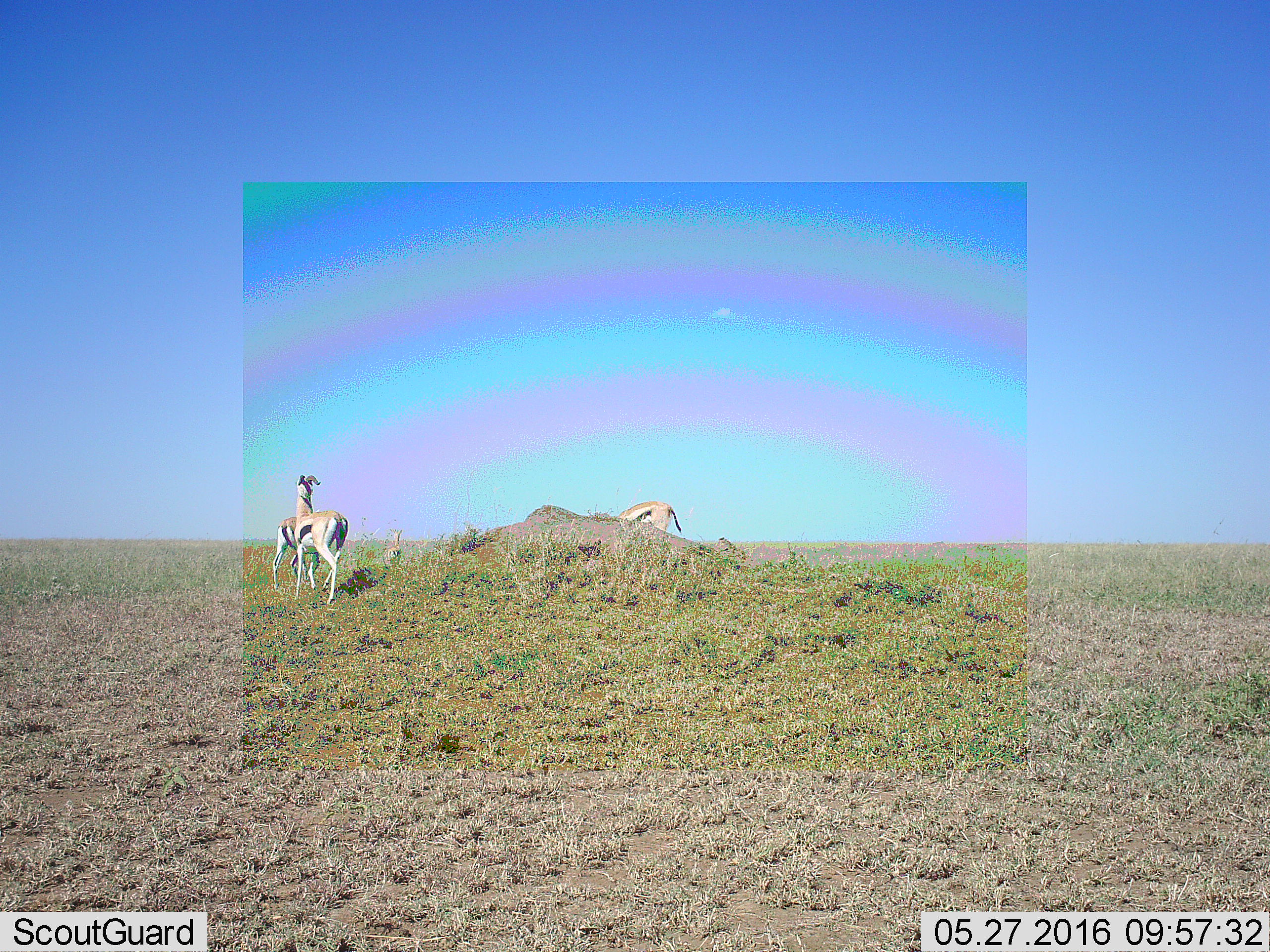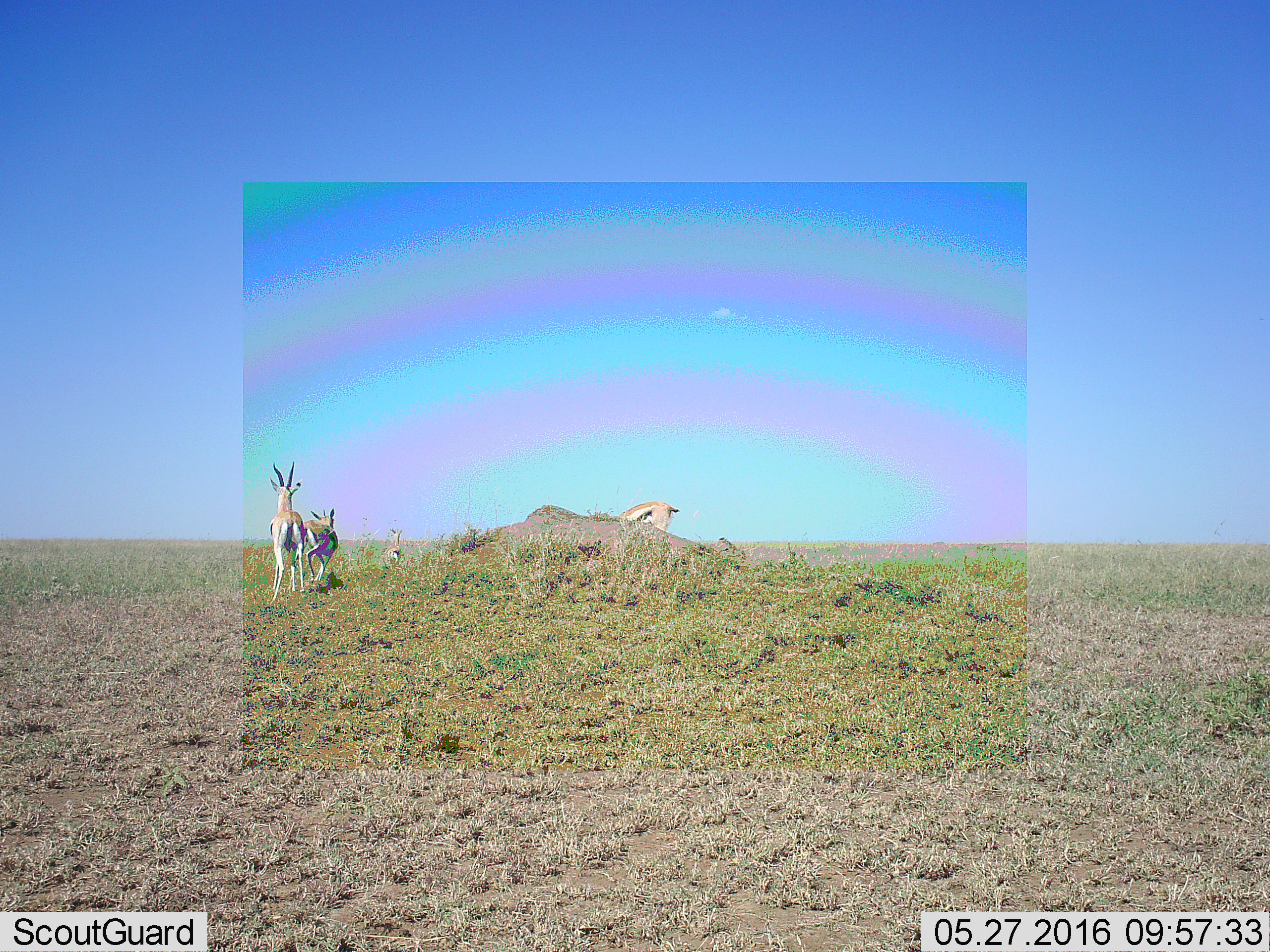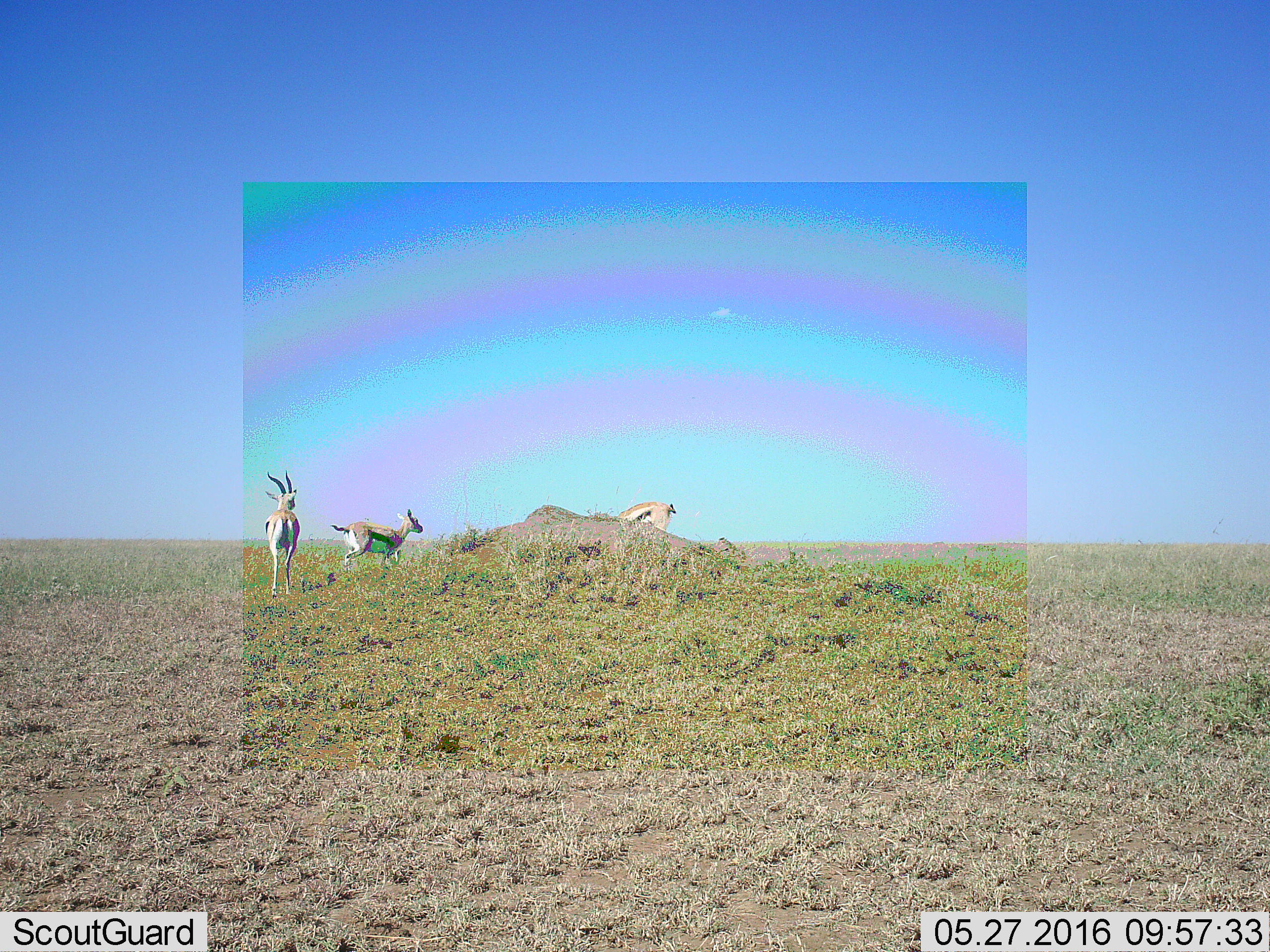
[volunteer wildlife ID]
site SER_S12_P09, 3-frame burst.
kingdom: Animalia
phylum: Chordata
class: Mammalia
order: Artiodactyla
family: Bovidae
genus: Eudorcas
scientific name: Eudorcas thomsonii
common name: thomson's gazelle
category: gazellethomsons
Gazellethomsons (thomson's gazelle) (Eudorcas thomsonii), count 4. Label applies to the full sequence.